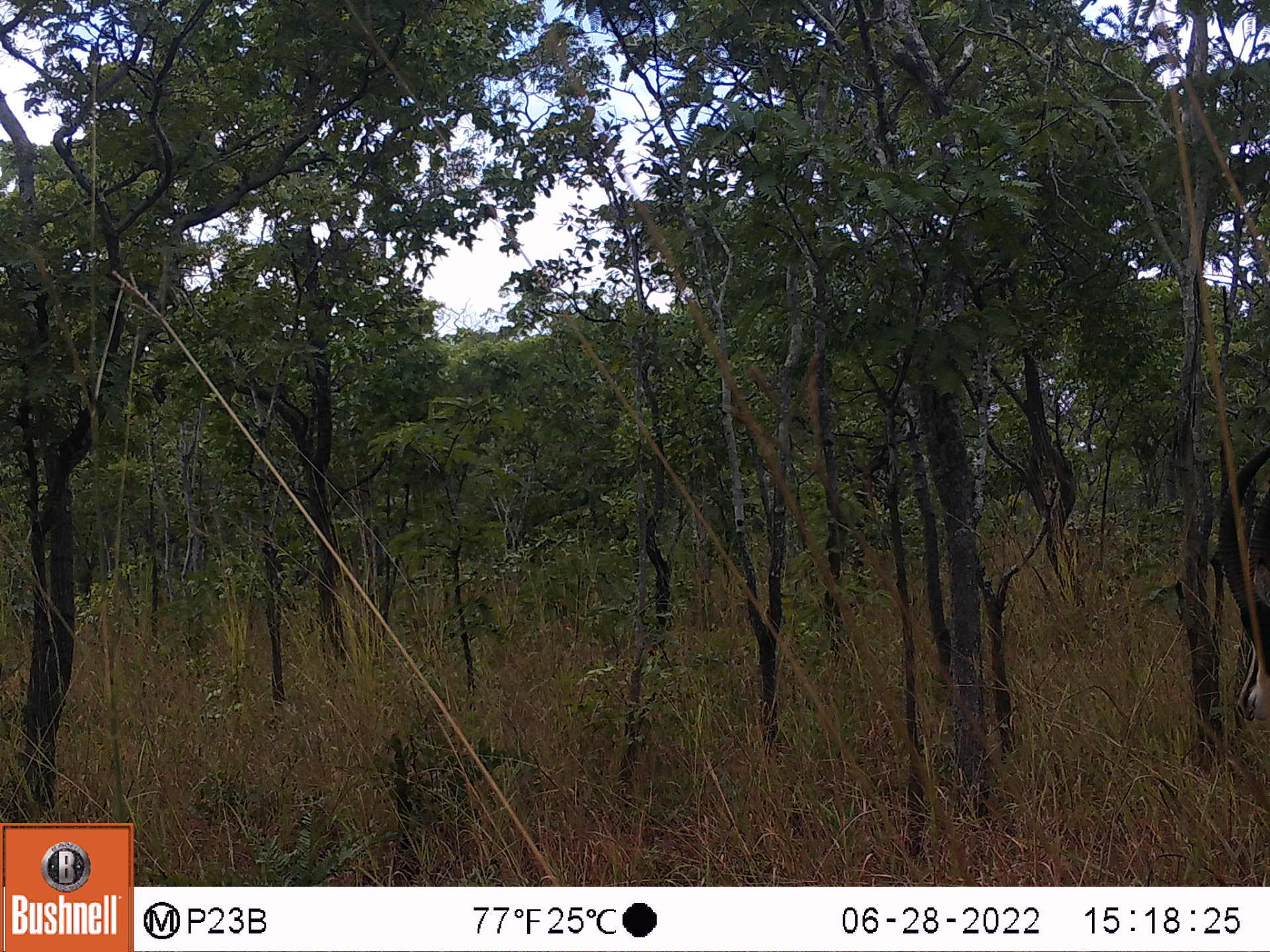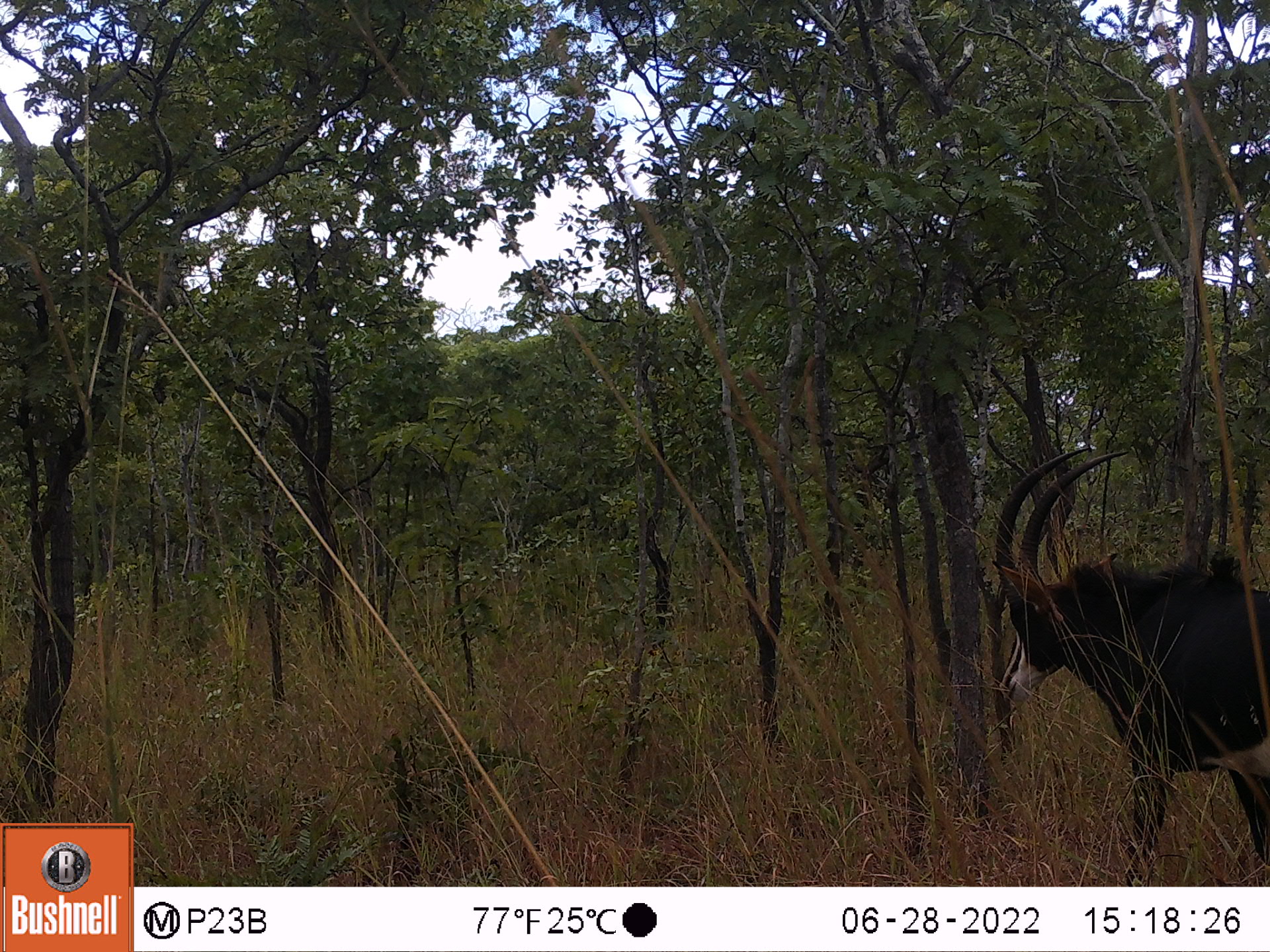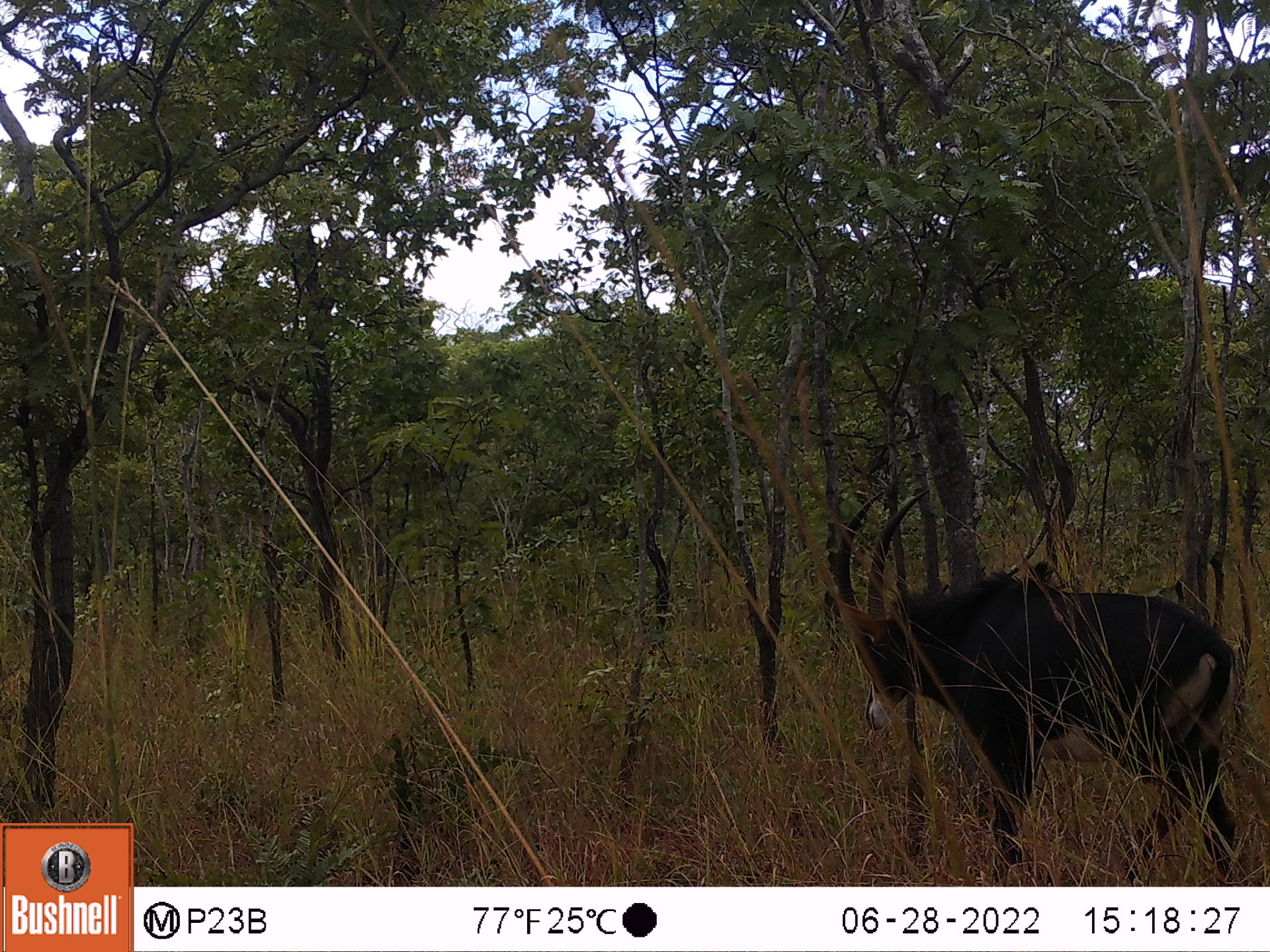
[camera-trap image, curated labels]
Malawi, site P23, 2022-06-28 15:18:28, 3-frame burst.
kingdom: Animalia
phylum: Chordata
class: Mammalia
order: Artiodactyla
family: Bovidae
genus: Hippotragus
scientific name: Hippotragus niger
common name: sable antelope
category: sable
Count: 1.